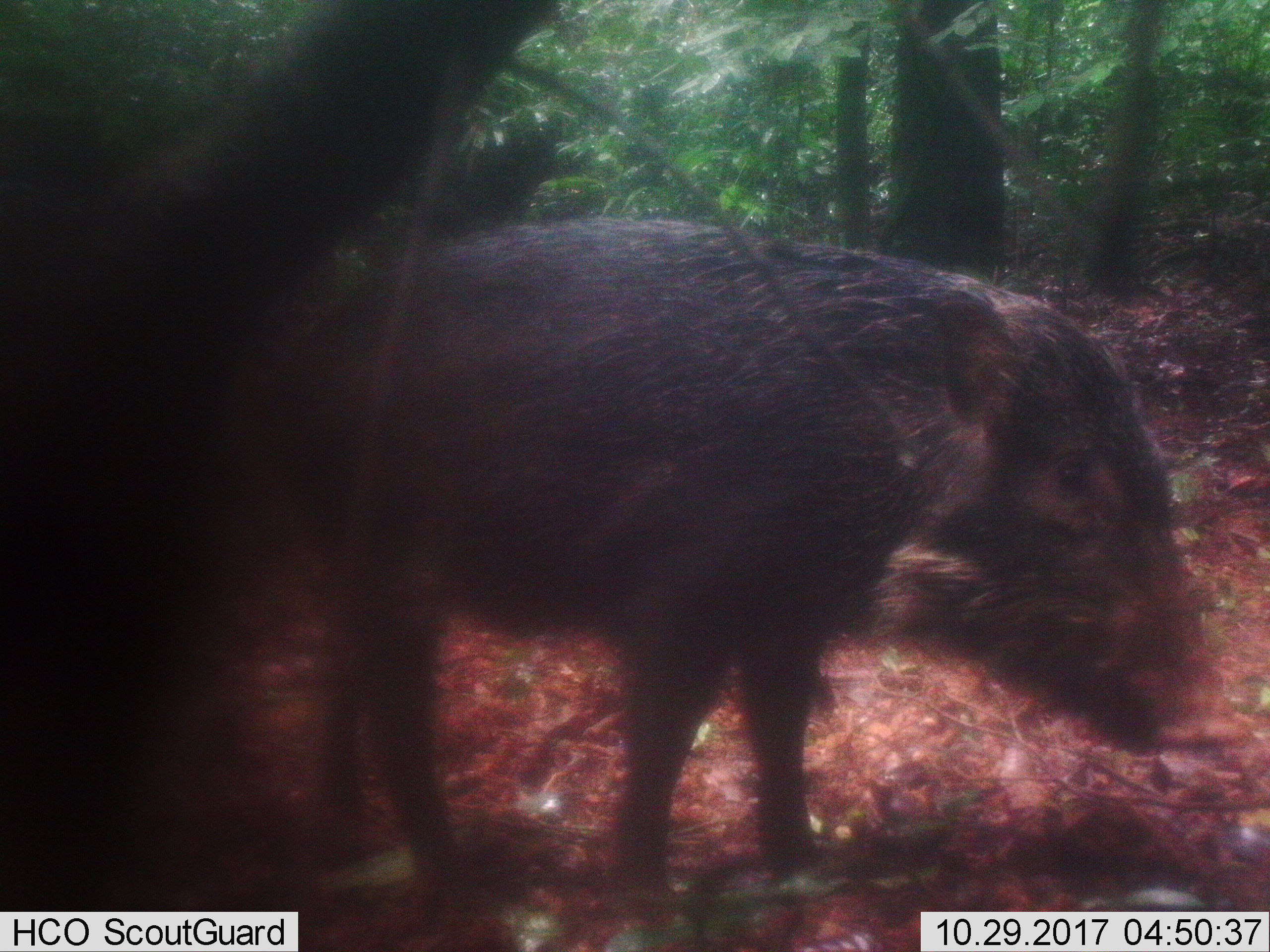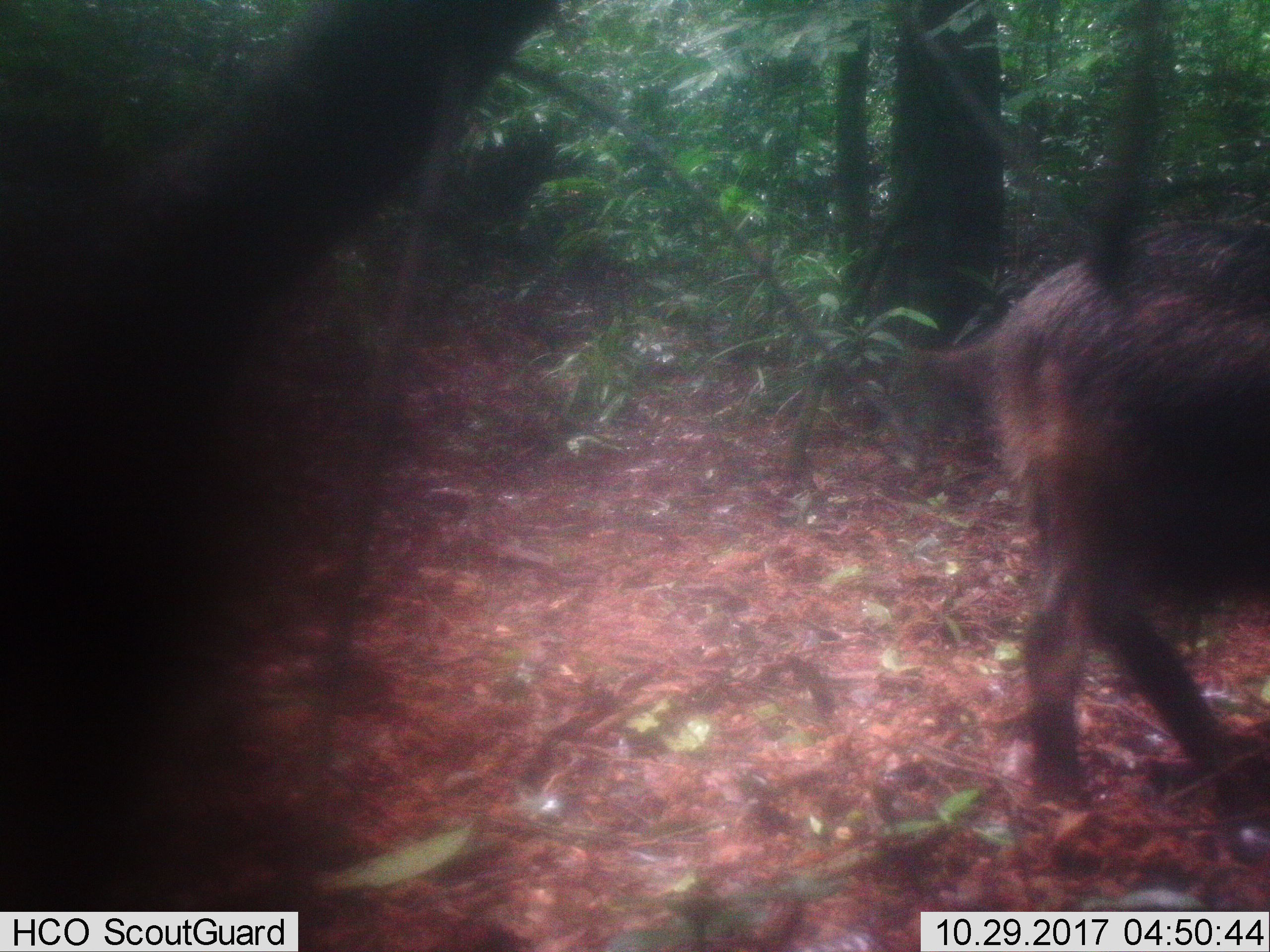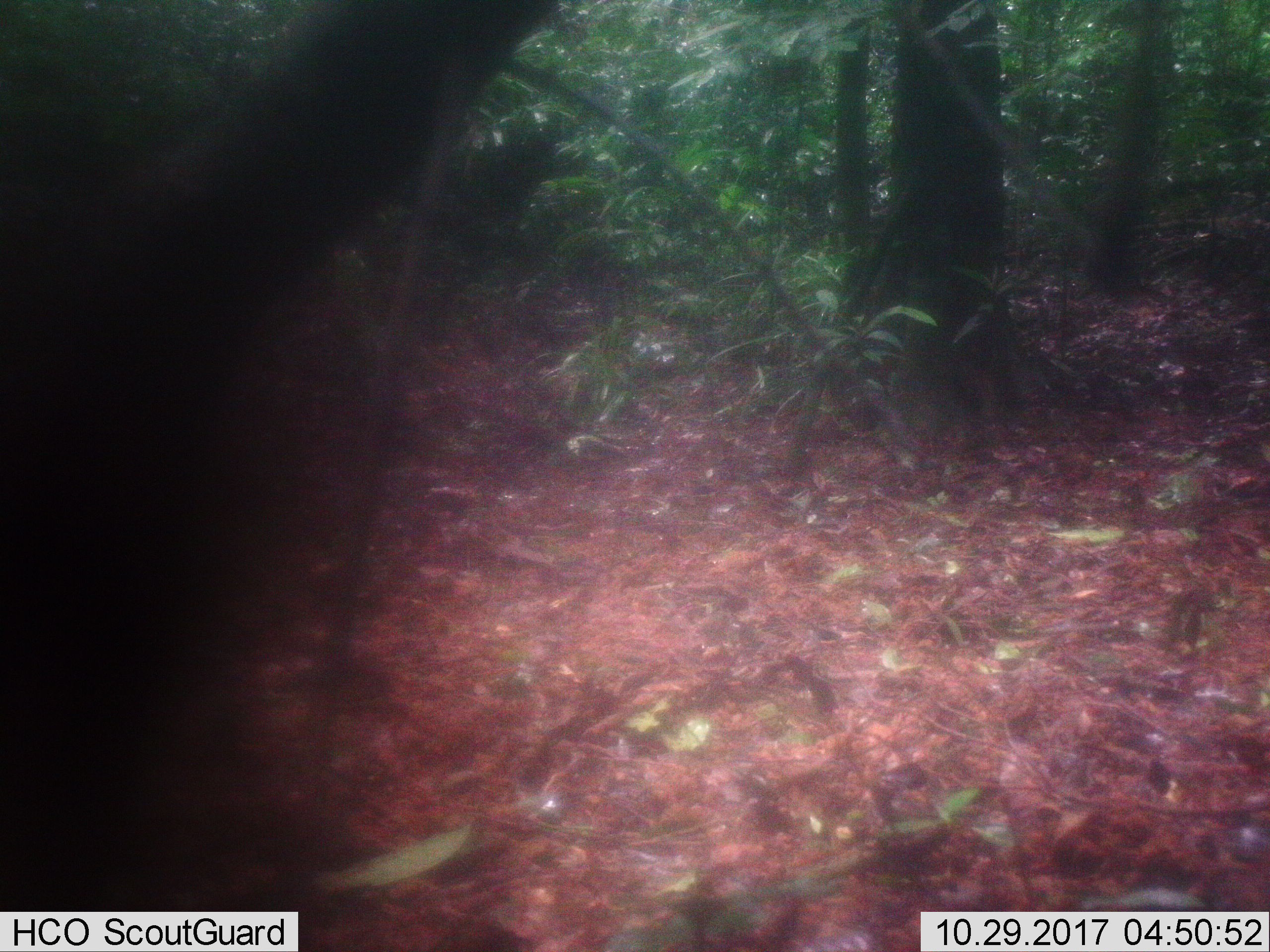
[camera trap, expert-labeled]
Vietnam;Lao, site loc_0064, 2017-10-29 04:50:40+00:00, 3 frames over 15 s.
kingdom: Animalia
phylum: Chordata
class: Mammalia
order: Artiodactyla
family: Suidae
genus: Sus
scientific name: Sus scrofa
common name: eurasian wild pig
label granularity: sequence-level